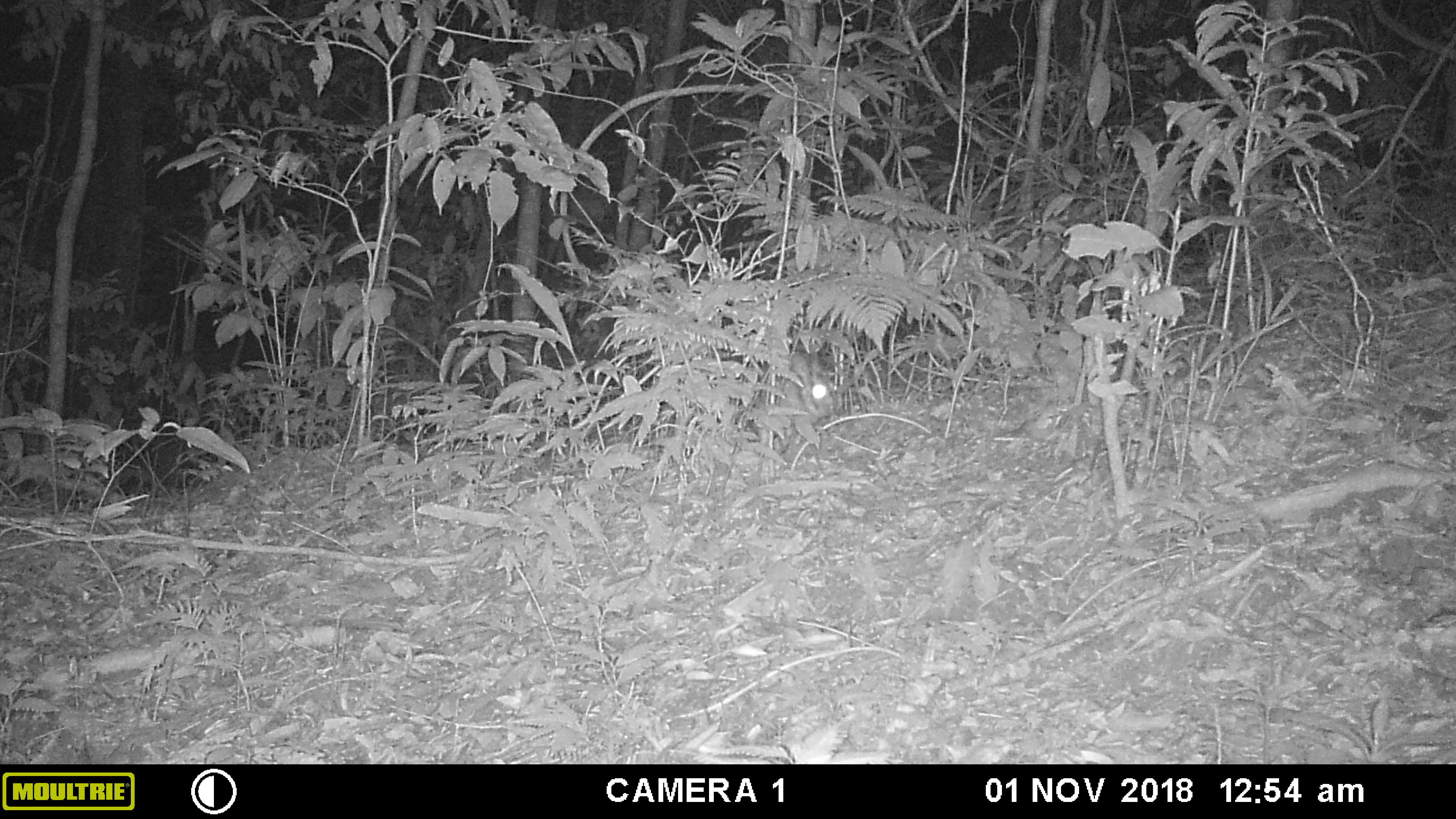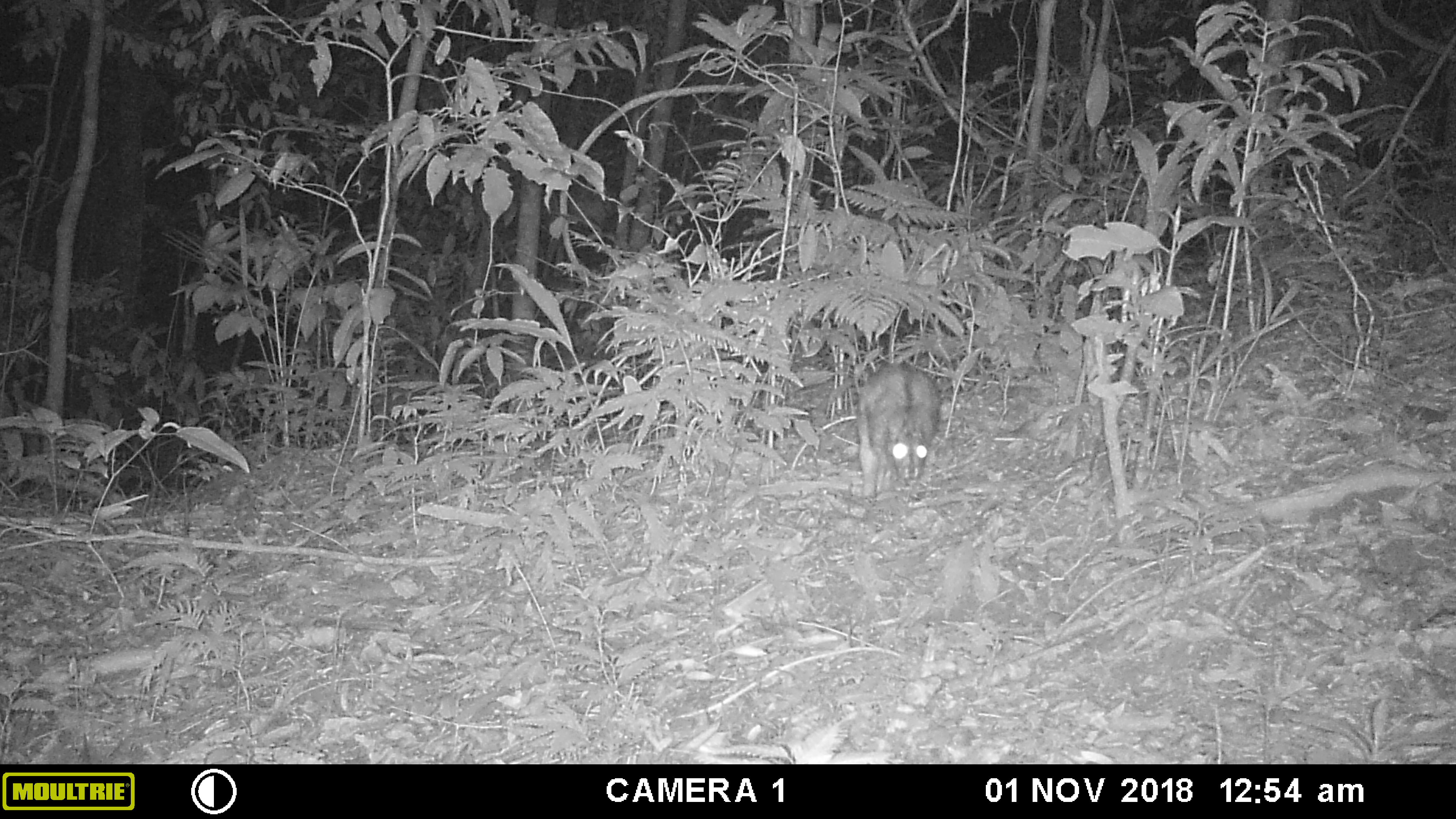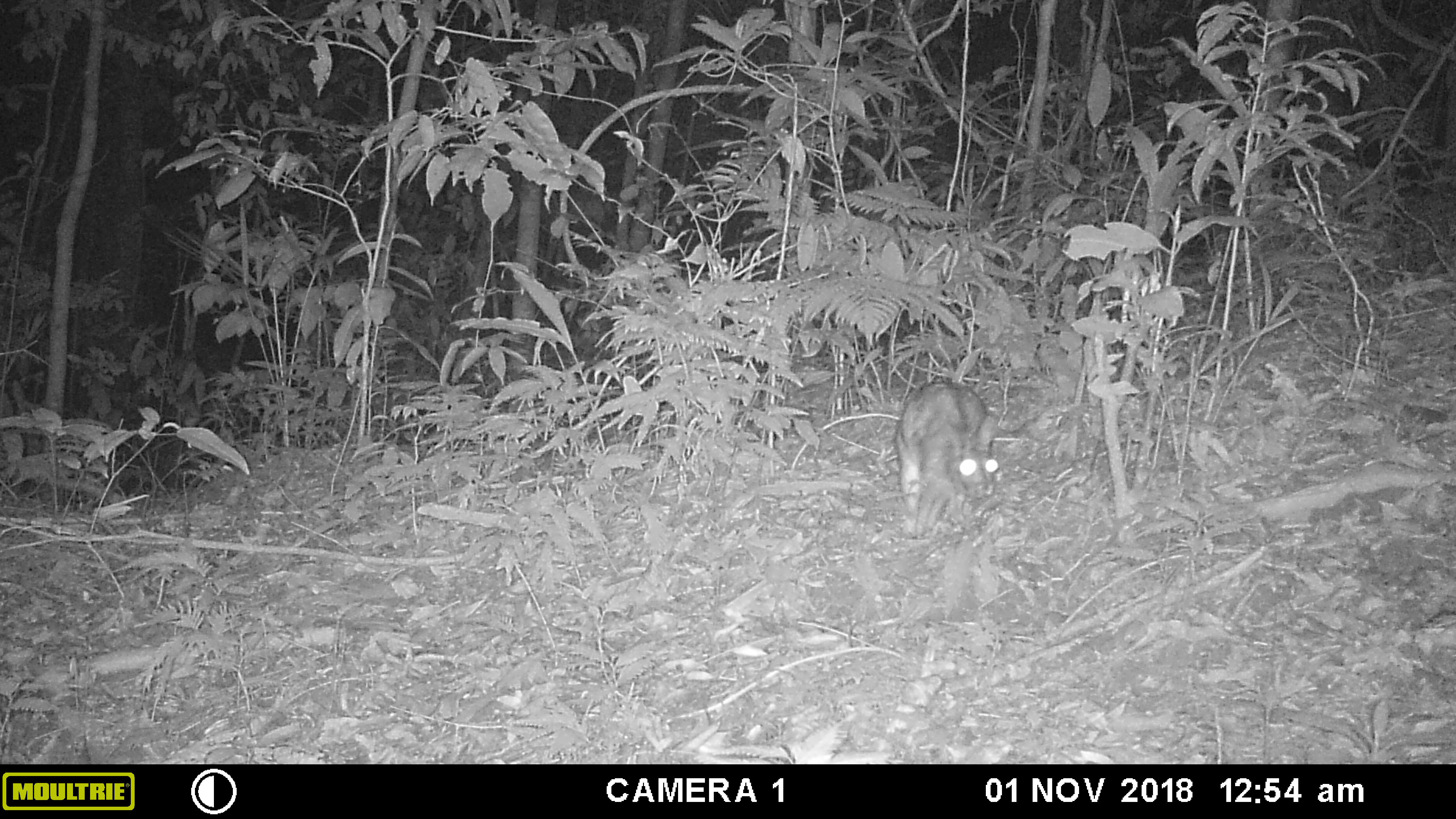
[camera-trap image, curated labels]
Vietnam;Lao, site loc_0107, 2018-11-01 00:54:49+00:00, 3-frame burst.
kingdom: Animalia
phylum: Chordata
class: Mammalia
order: Lagomorpha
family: Leporidae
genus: Nesolagus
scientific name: Nesolagus timminsi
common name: annamite striped rabbit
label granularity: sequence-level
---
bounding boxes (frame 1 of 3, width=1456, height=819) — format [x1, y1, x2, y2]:
annamite striped rabbit: [745, 350, 836, 447]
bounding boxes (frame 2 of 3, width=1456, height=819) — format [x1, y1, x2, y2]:
annamite striped rabbit: [852, 361, 941, 502]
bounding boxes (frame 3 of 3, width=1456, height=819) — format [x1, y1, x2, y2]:
annamite striped rabbit: [894, 382, 999, 527]